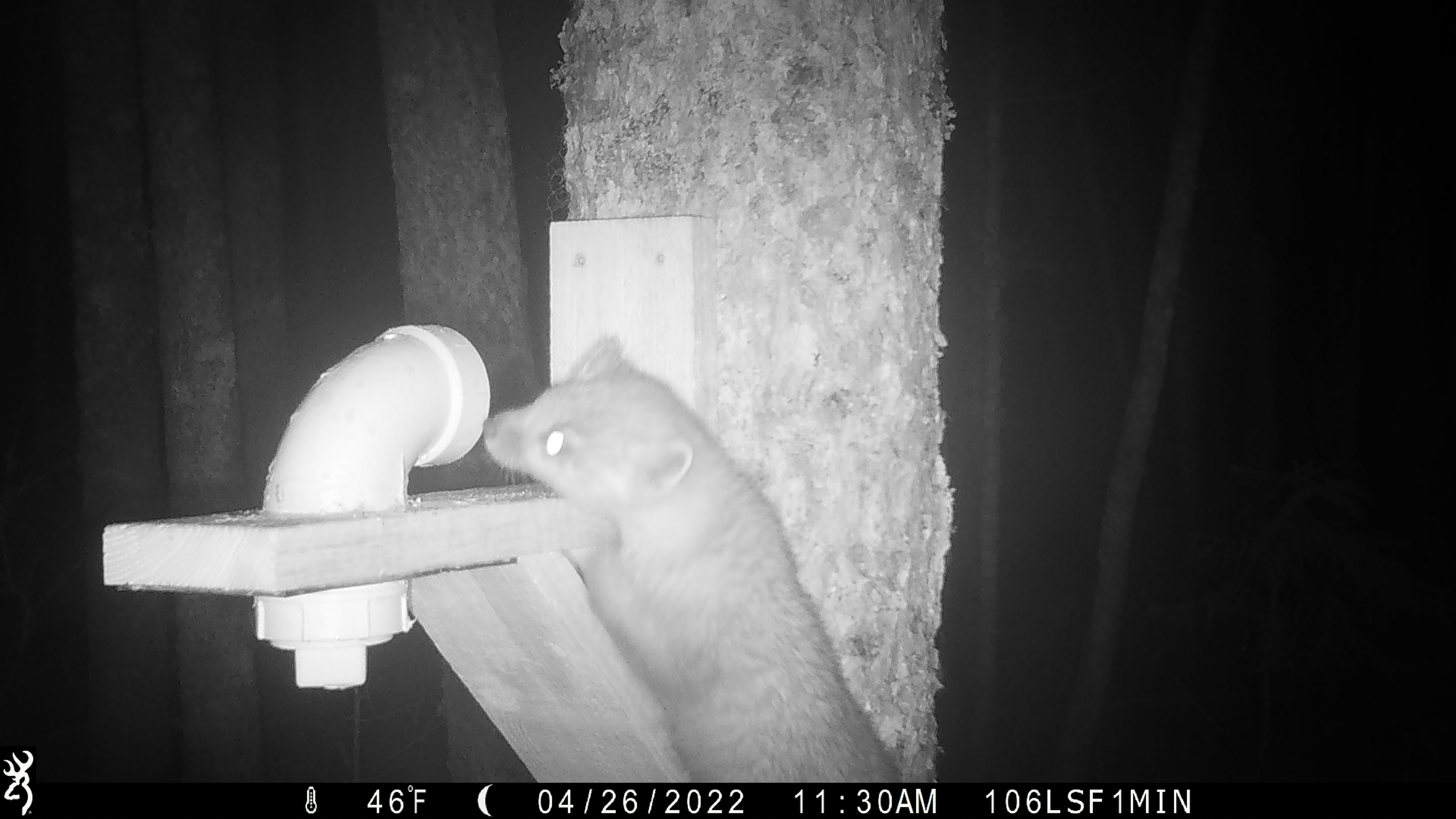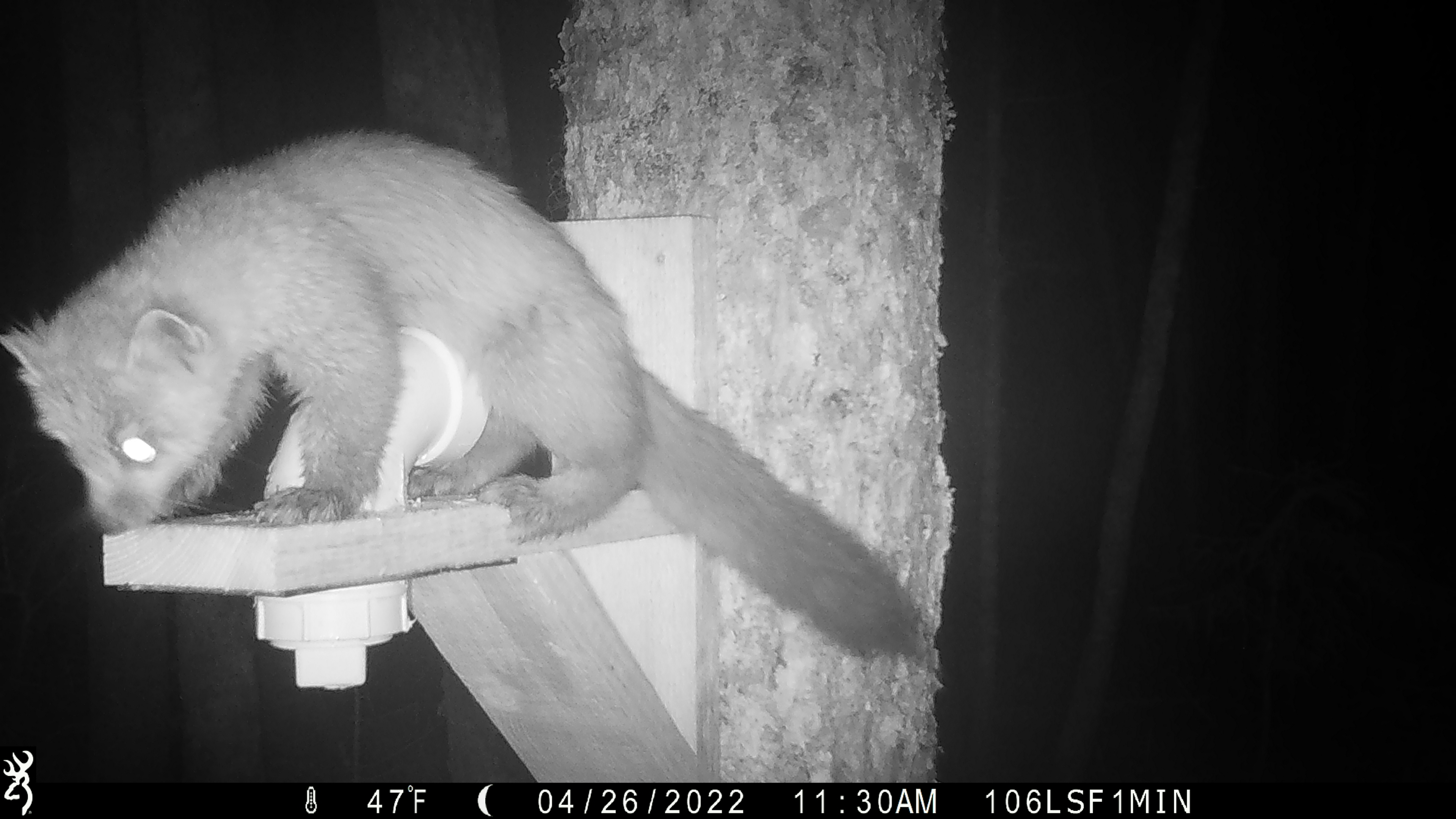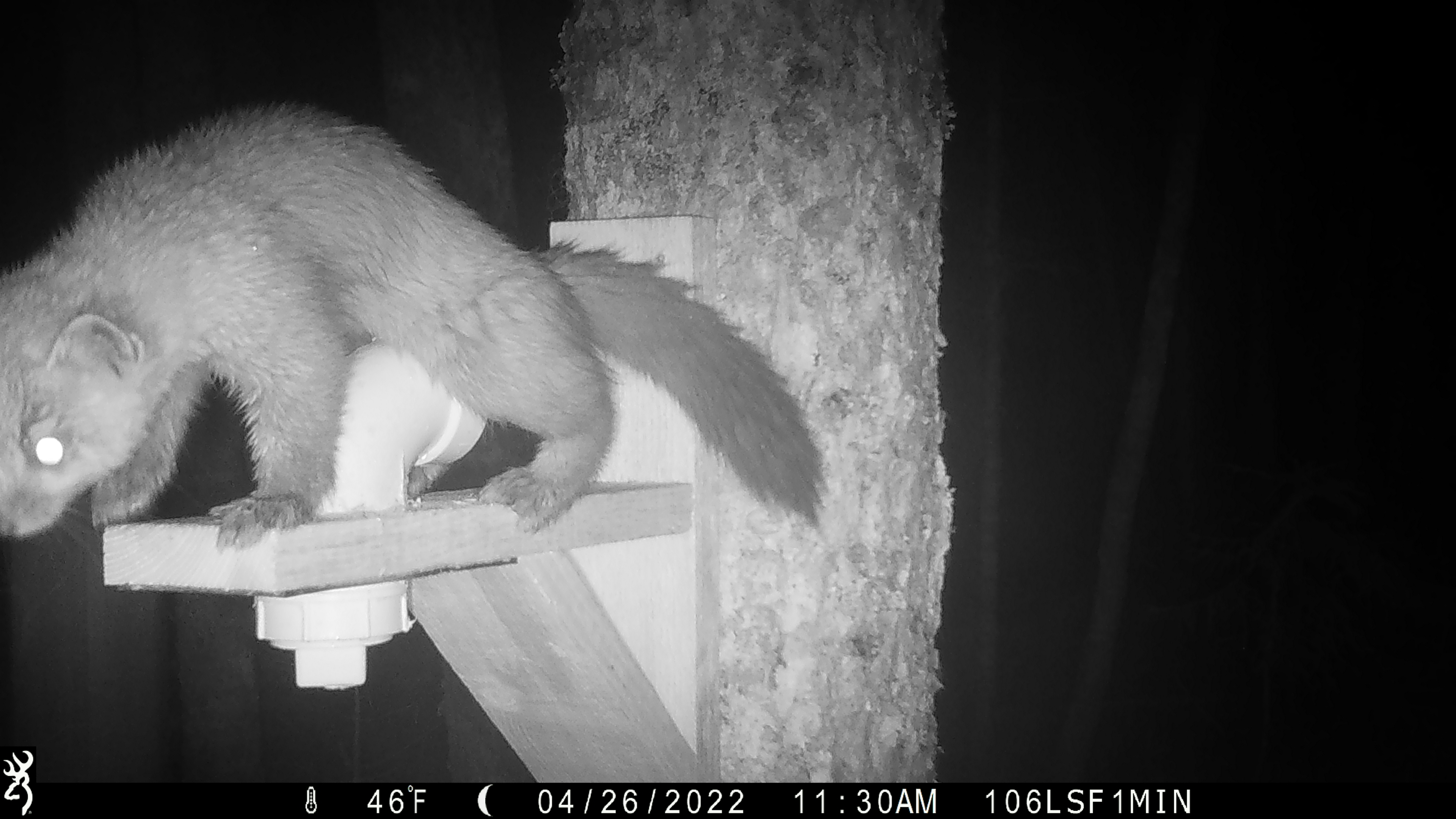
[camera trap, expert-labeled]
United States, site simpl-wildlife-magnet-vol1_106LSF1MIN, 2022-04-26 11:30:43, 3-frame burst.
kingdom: Animalia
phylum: Chordata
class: Mammalia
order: Carnivora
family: Mustelidae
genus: Martes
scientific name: Martes americana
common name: american marten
American marten (Martes americana).